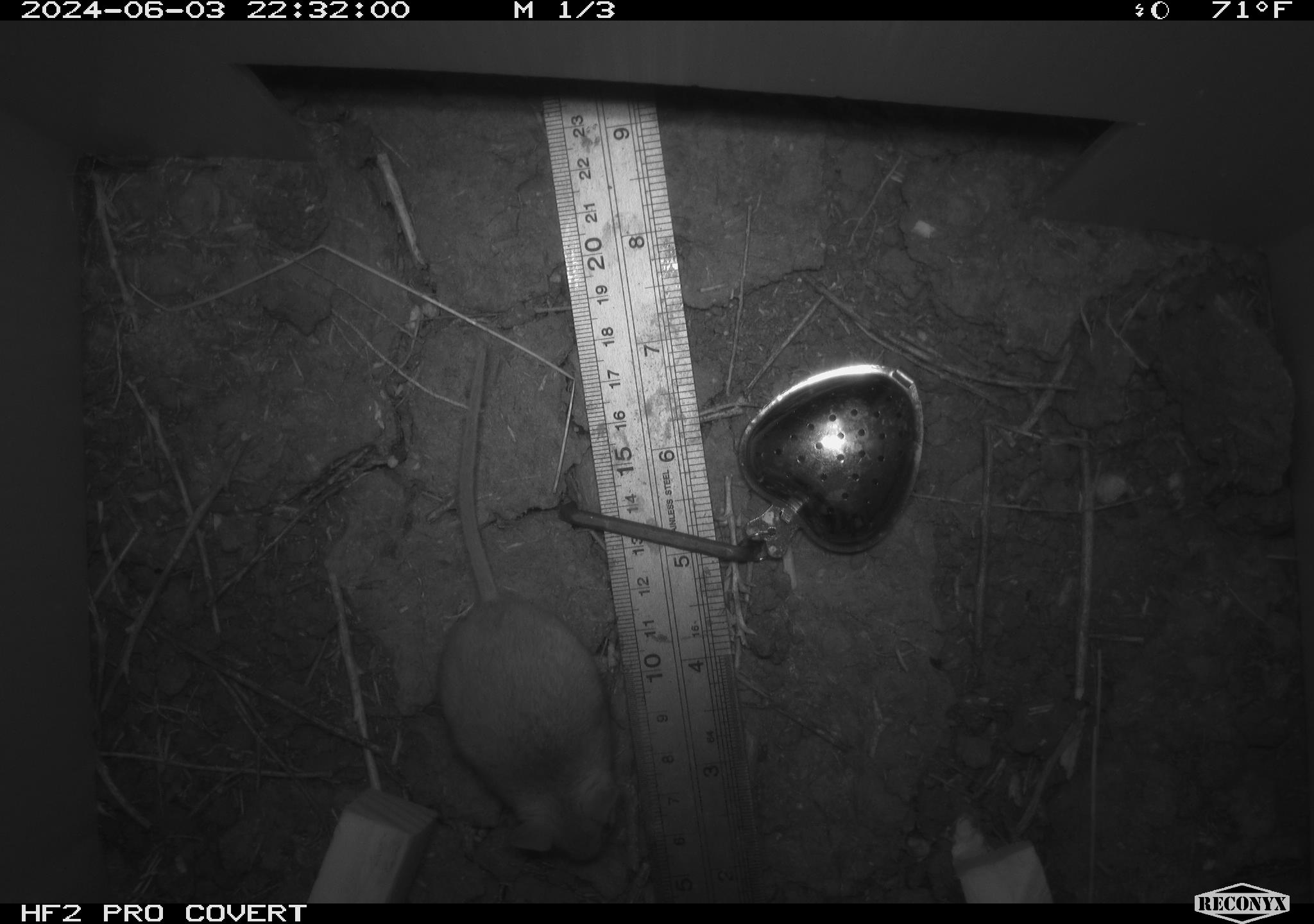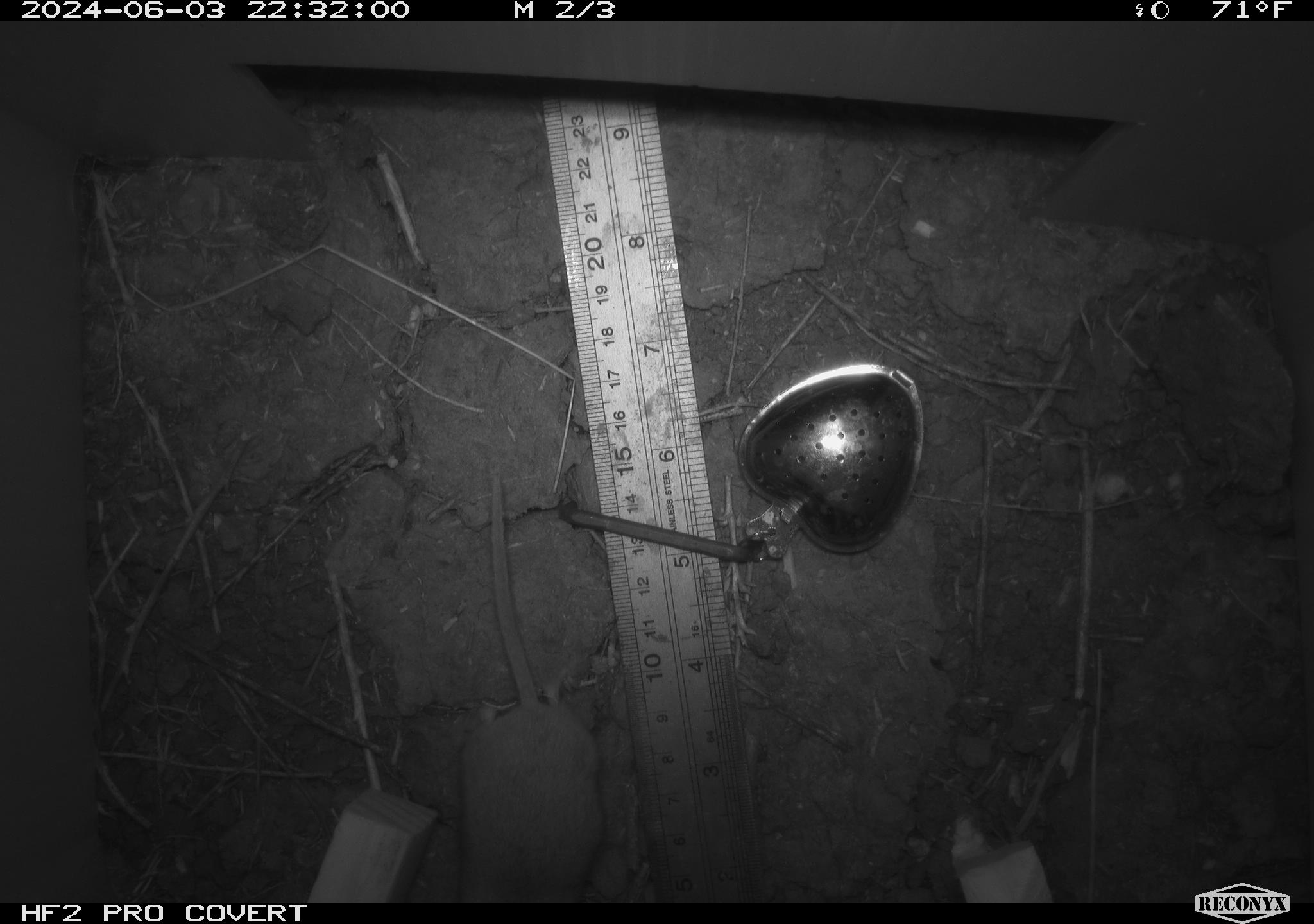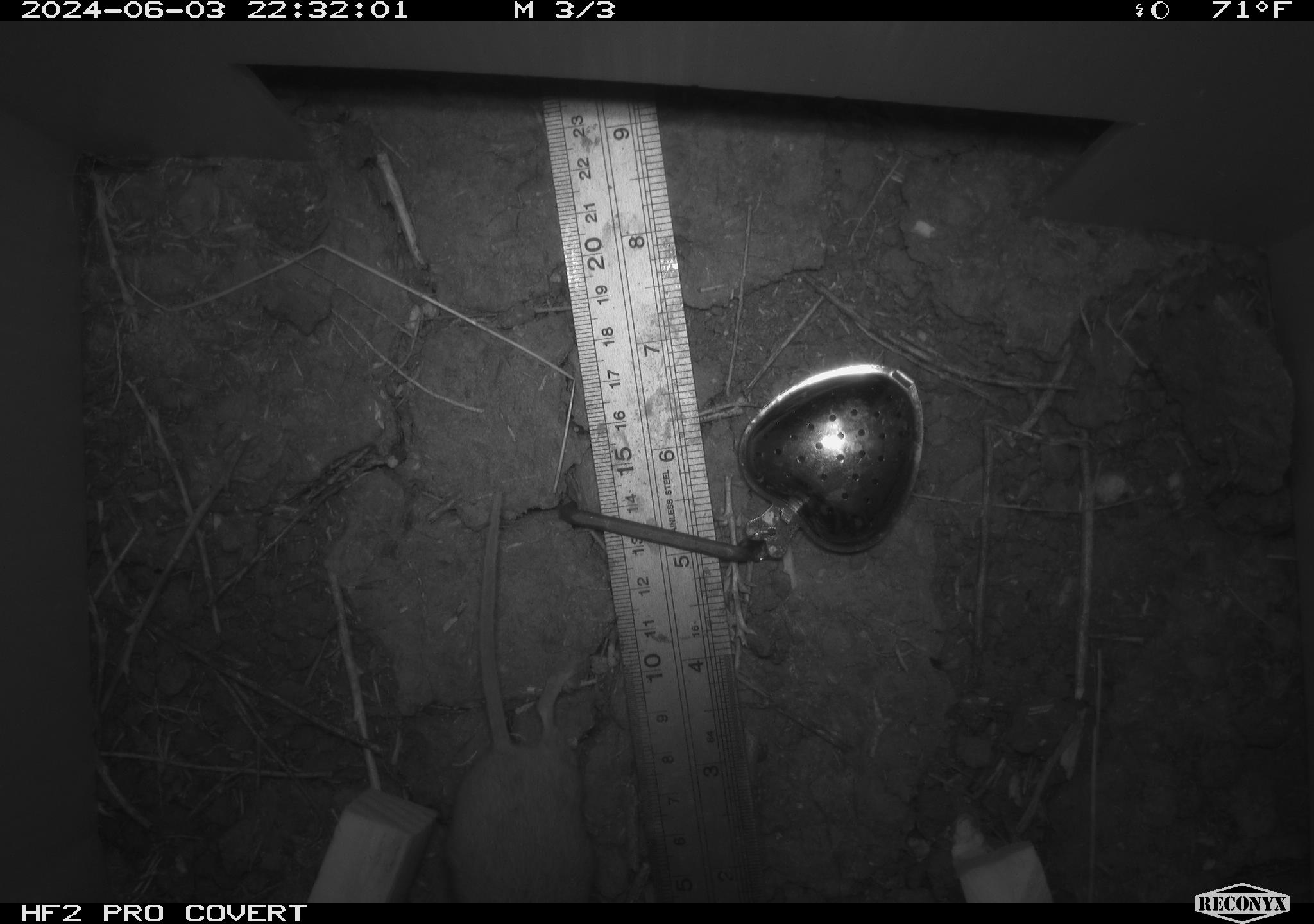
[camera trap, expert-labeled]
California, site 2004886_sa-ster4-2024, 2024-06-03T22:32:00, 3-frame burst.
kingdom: Animalia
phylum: Chordata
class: Mammalia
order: Rodentia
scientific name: Rodentia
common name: mouse species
Mouse species (Rodentia).